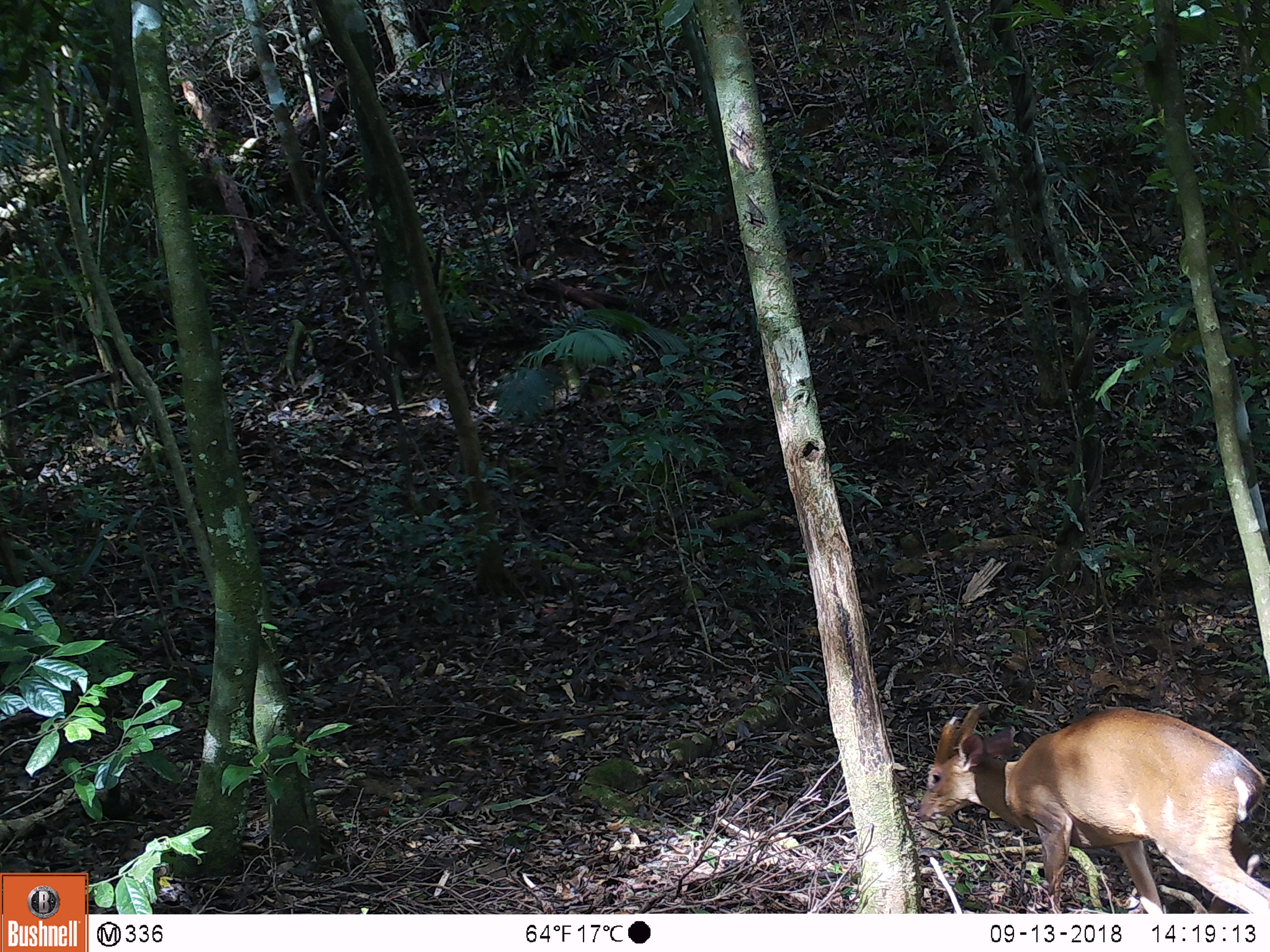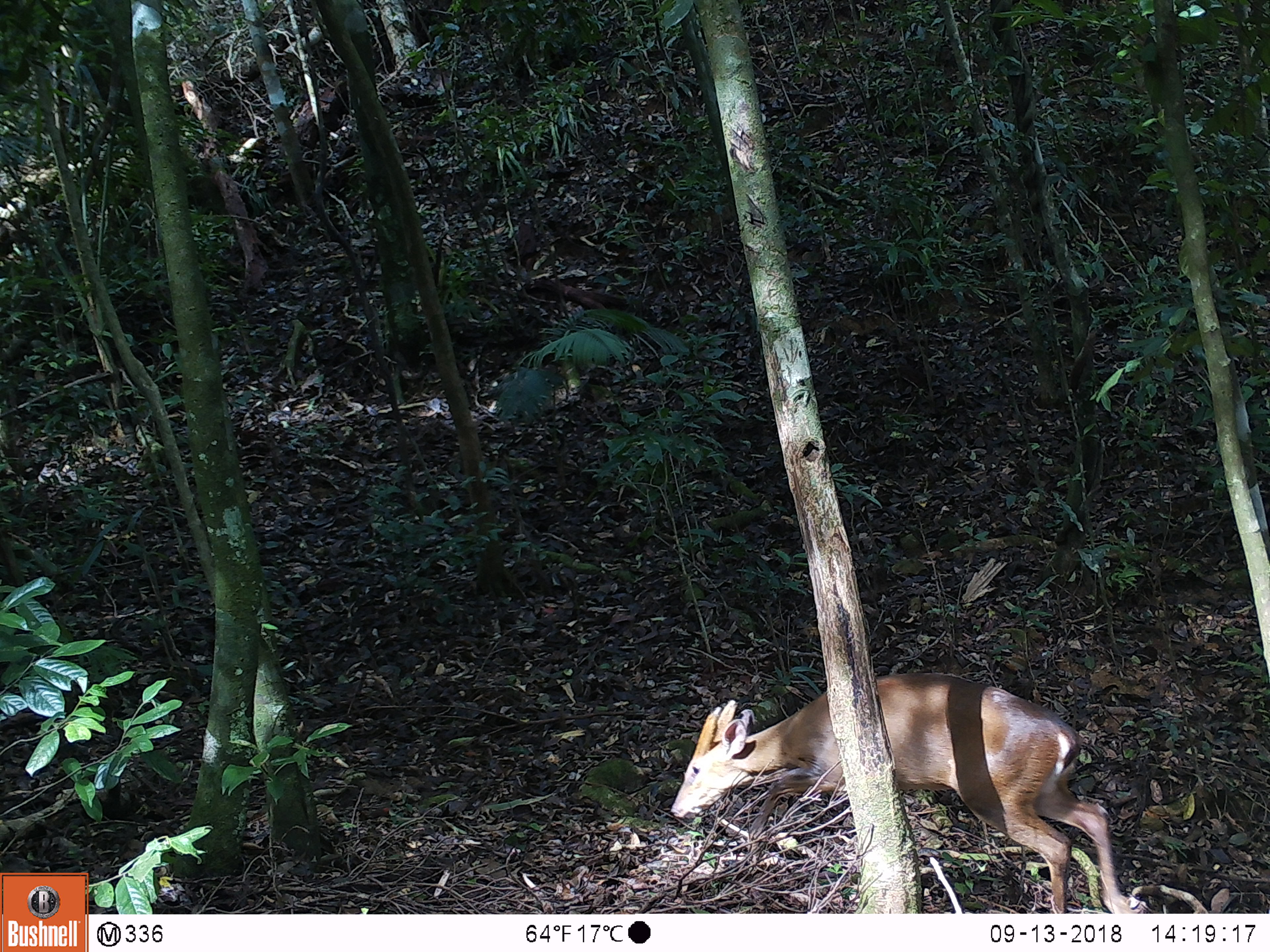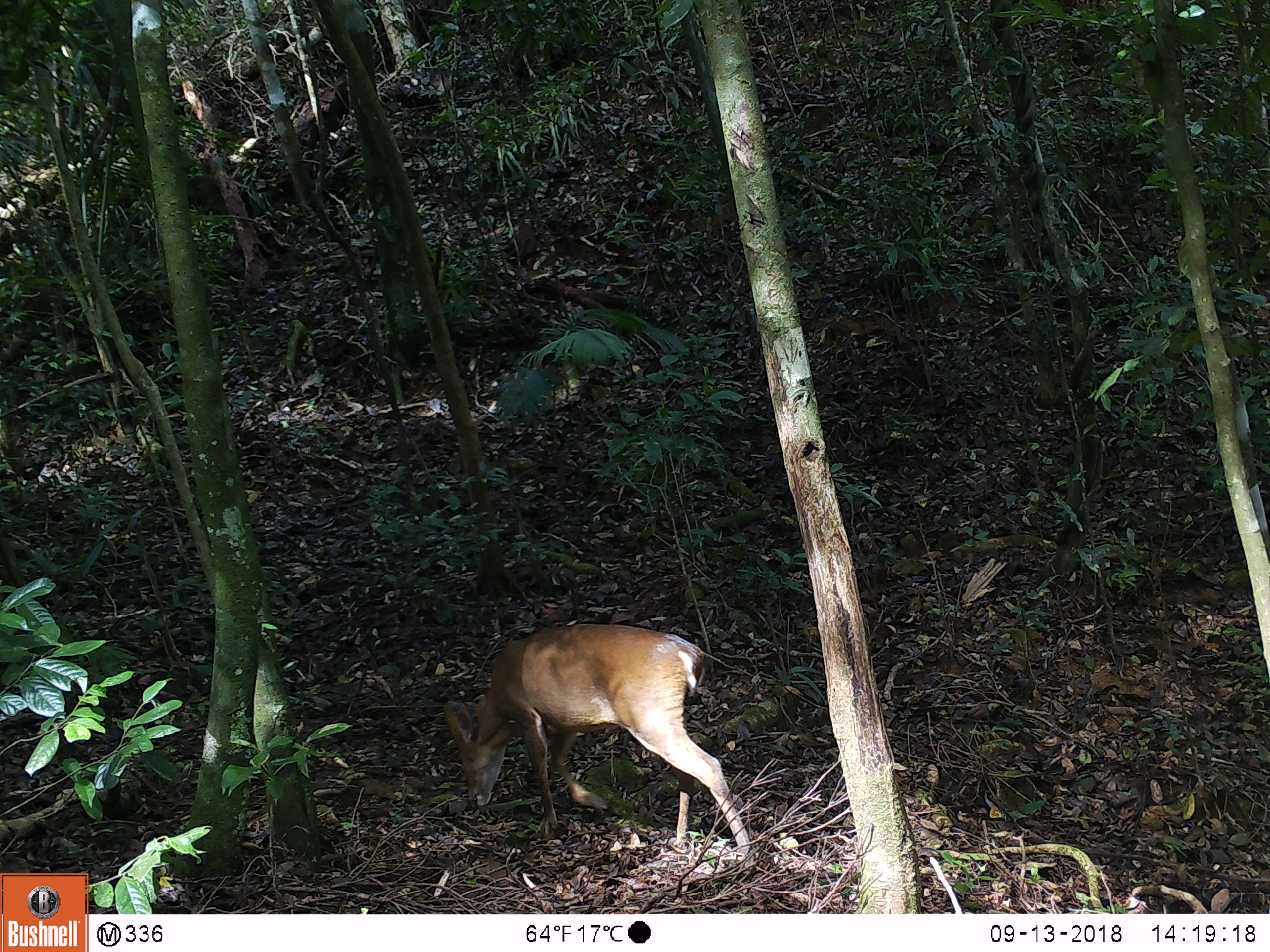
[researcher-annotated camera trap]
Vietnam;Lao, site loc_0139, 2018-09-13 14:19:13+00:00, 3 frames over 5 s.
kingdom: Animalia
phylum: Chordata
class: Mammalia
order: Artiodactyla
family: Cervidae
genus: Muntiacus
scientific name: Muntiacus vuquangensis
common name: large-antlered muntjac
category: large antlered muntjac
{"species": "large antlered muntjac (large-antlered muntjac) (Muntiacus vuquangensis)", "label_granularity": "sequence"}